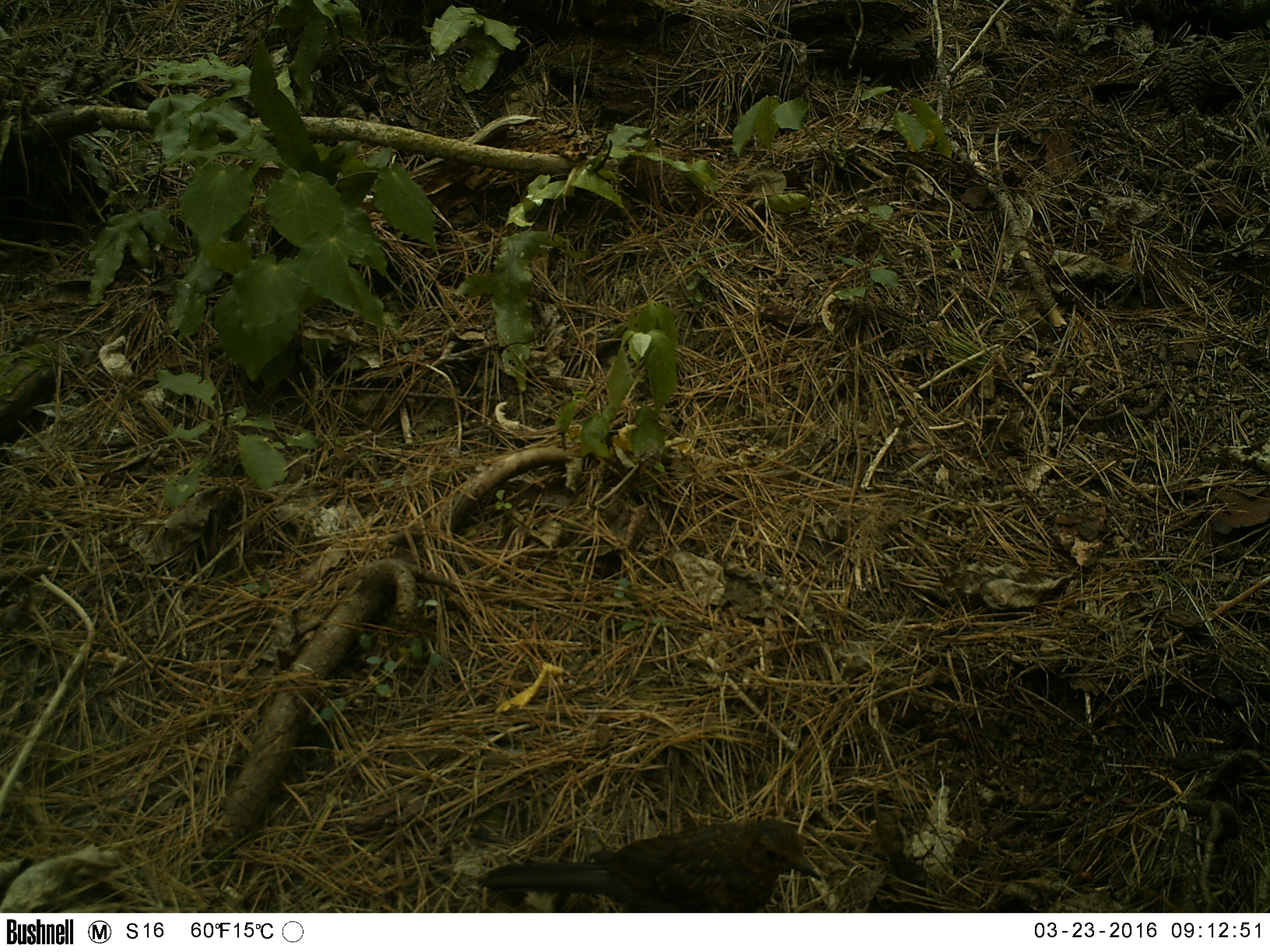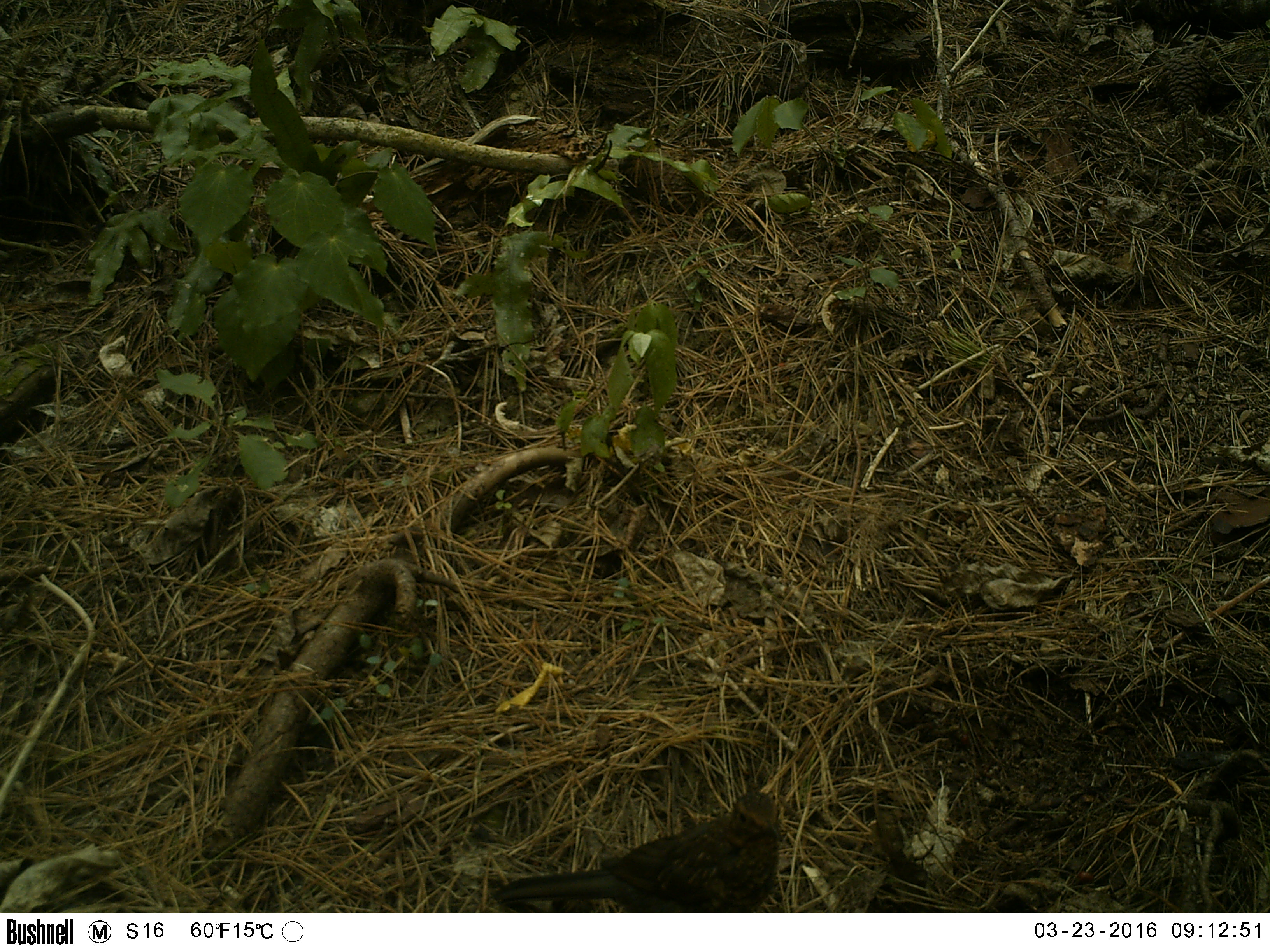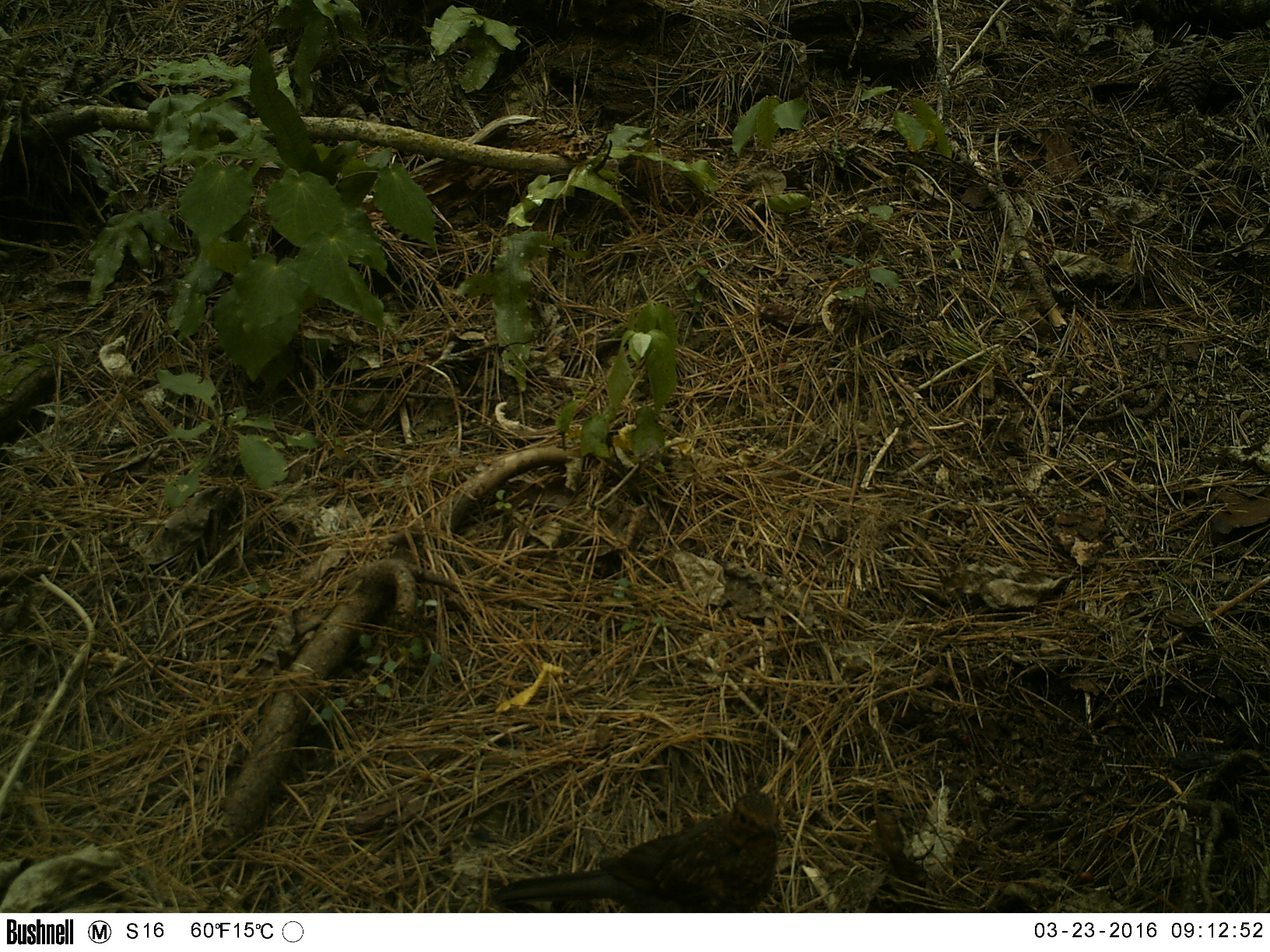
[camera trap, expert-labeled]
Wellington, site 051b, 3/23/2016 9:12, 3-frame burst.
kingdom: Animalia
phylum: Chordata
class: Aves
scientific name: Aves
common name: bird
Bird (Aves).